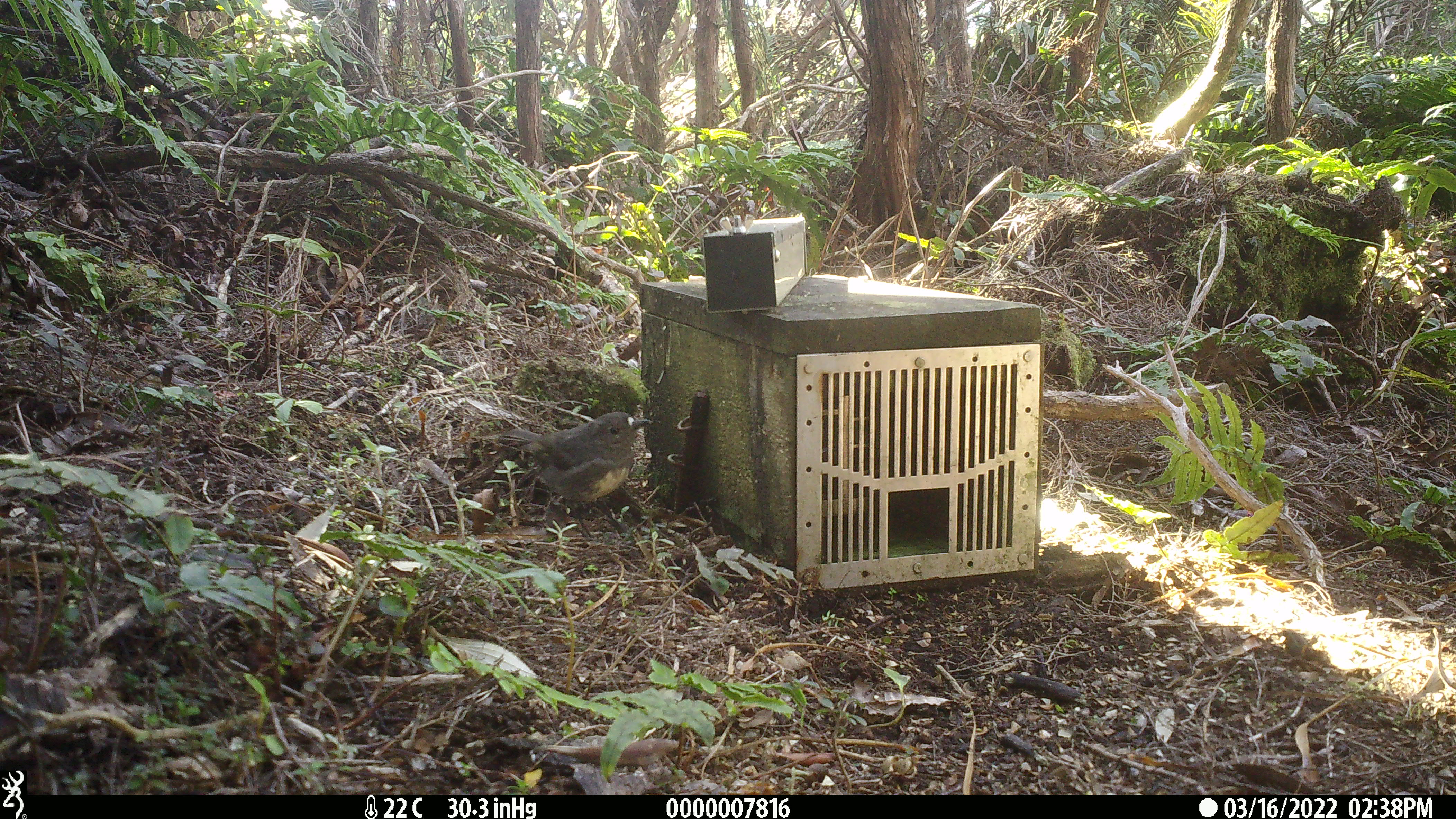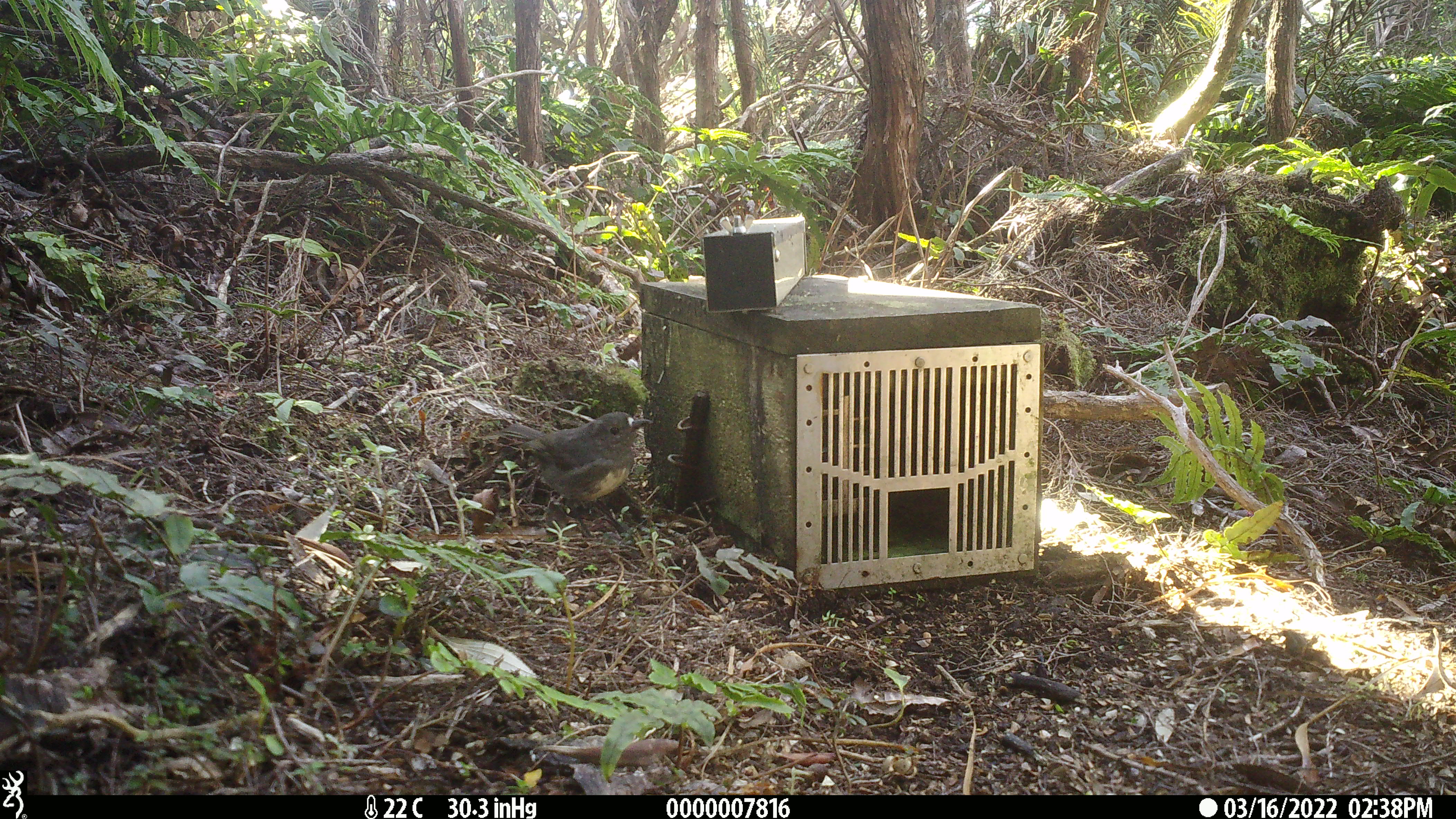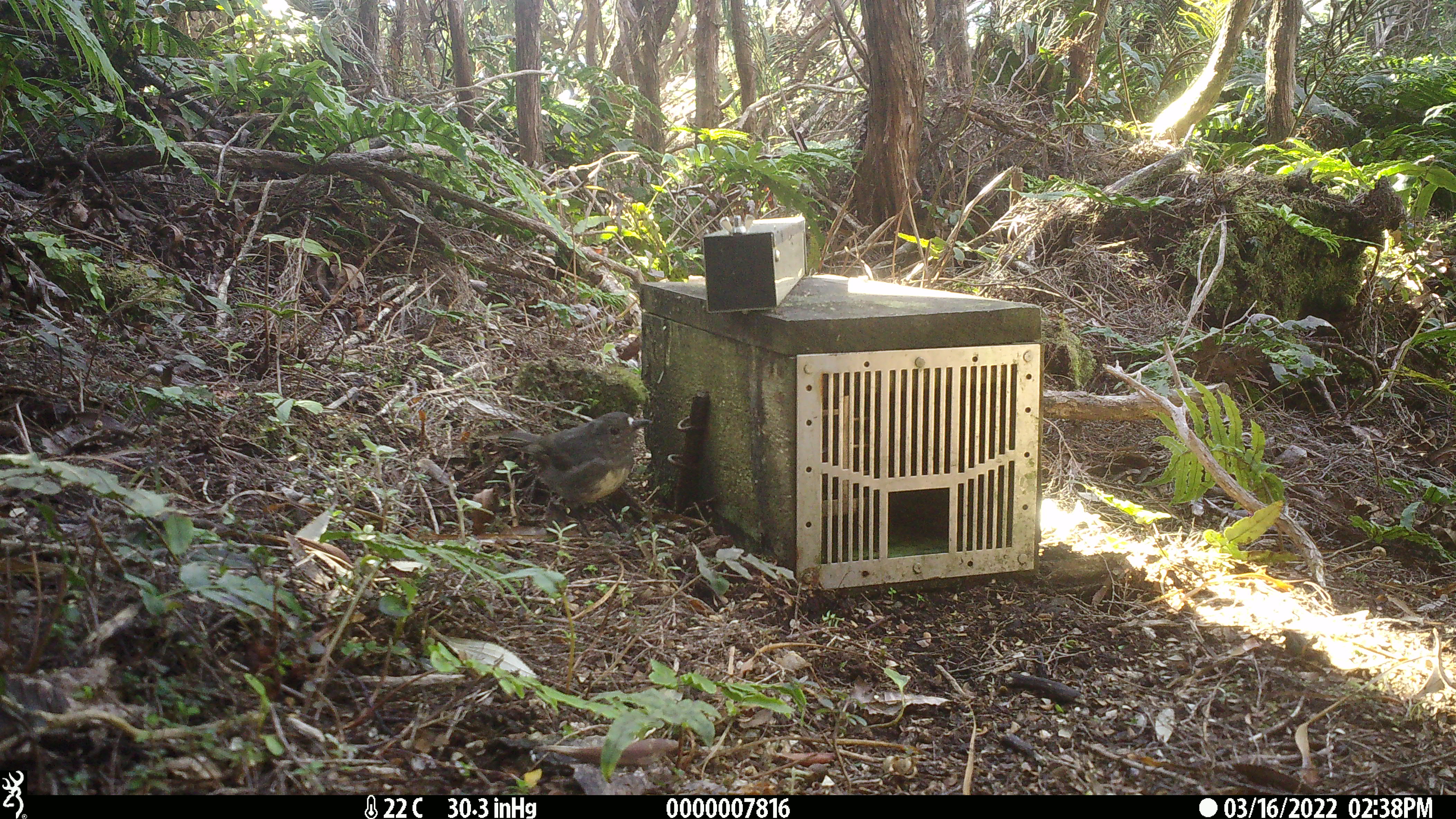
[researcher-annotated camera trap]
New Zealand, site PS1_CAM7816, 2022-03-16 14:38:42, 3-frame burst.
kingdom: Animalia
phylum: Chordata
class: Aves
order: Passeriformes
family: Petroicidae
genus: Petroica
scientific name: Petroica australis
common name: new zealand robin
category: robin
Robin (new zealand robin) (Petroica australis).